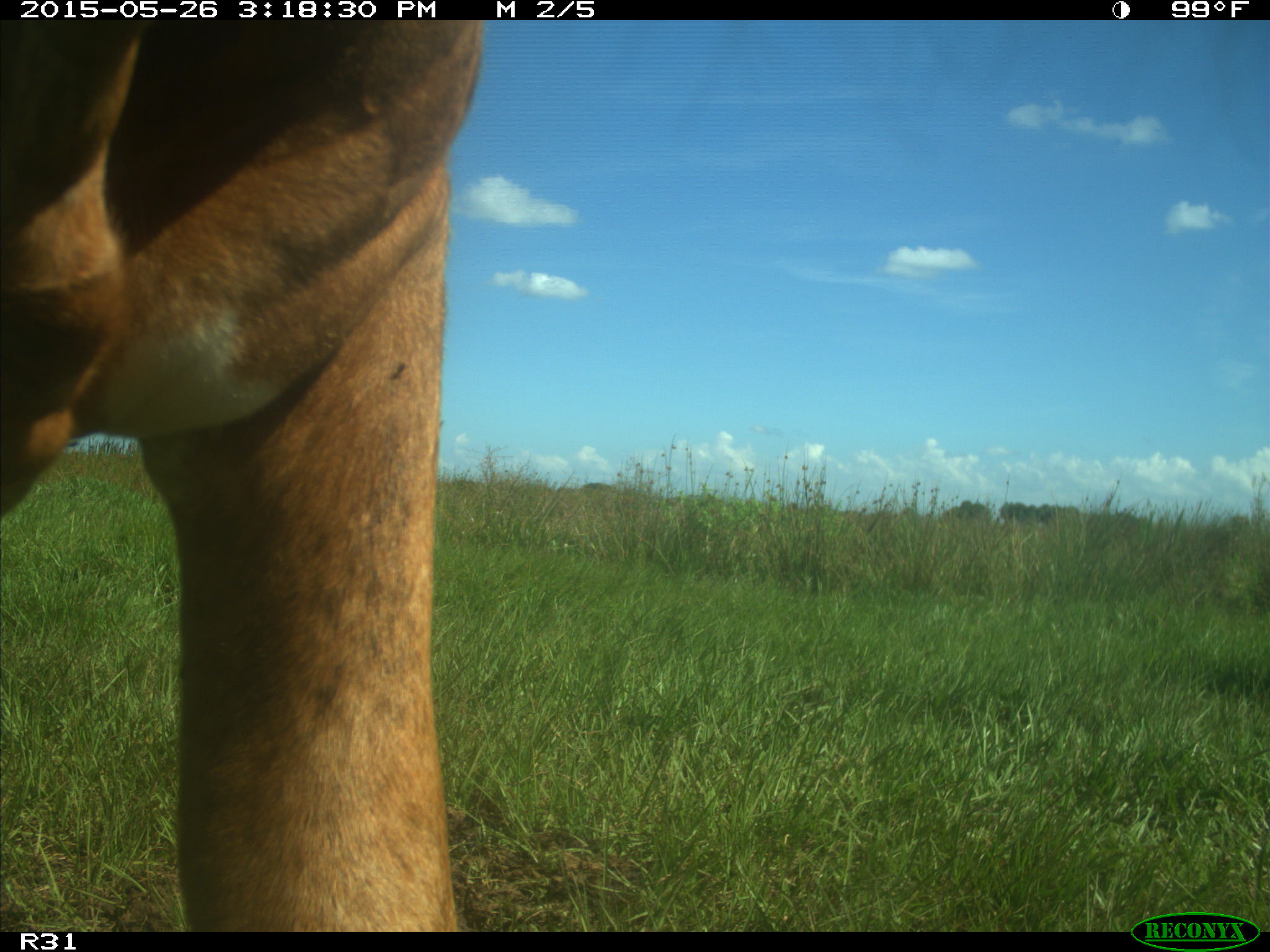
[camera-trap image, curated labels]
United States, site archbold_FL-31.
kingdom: Animalia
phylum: Chordata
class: Mammalia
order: Artiodactyla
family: Bovidae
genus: Bos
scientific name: Bos taurus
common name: domestic cow